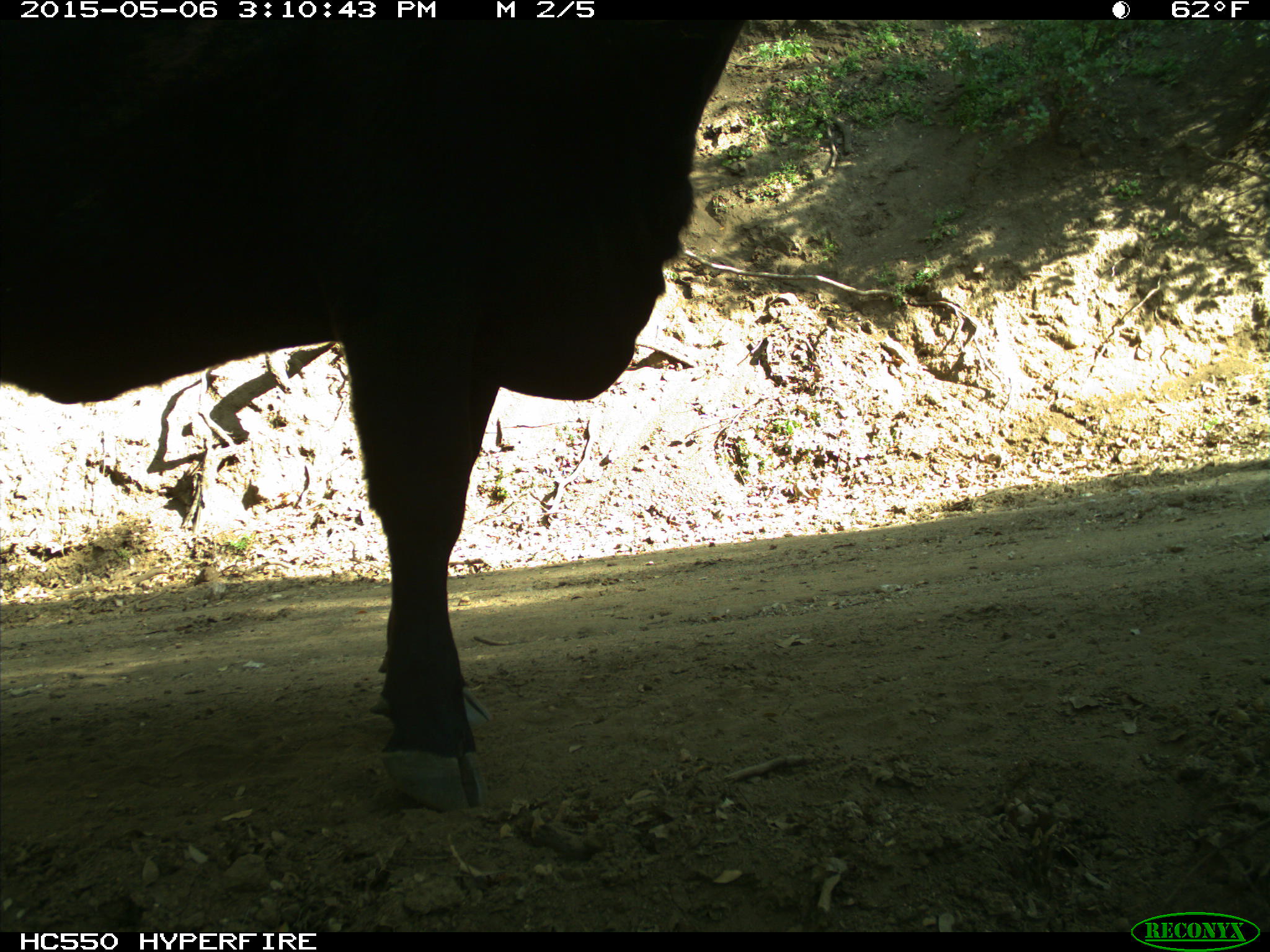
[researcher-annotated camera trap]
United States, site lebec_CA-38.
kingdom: Animalia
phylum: Chordata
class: Mammalia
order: Artiodactyla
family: Bovidae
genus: Bos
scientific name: Bos taurus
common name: domestic cow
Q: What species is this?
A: Bos taurus (domestic cow).